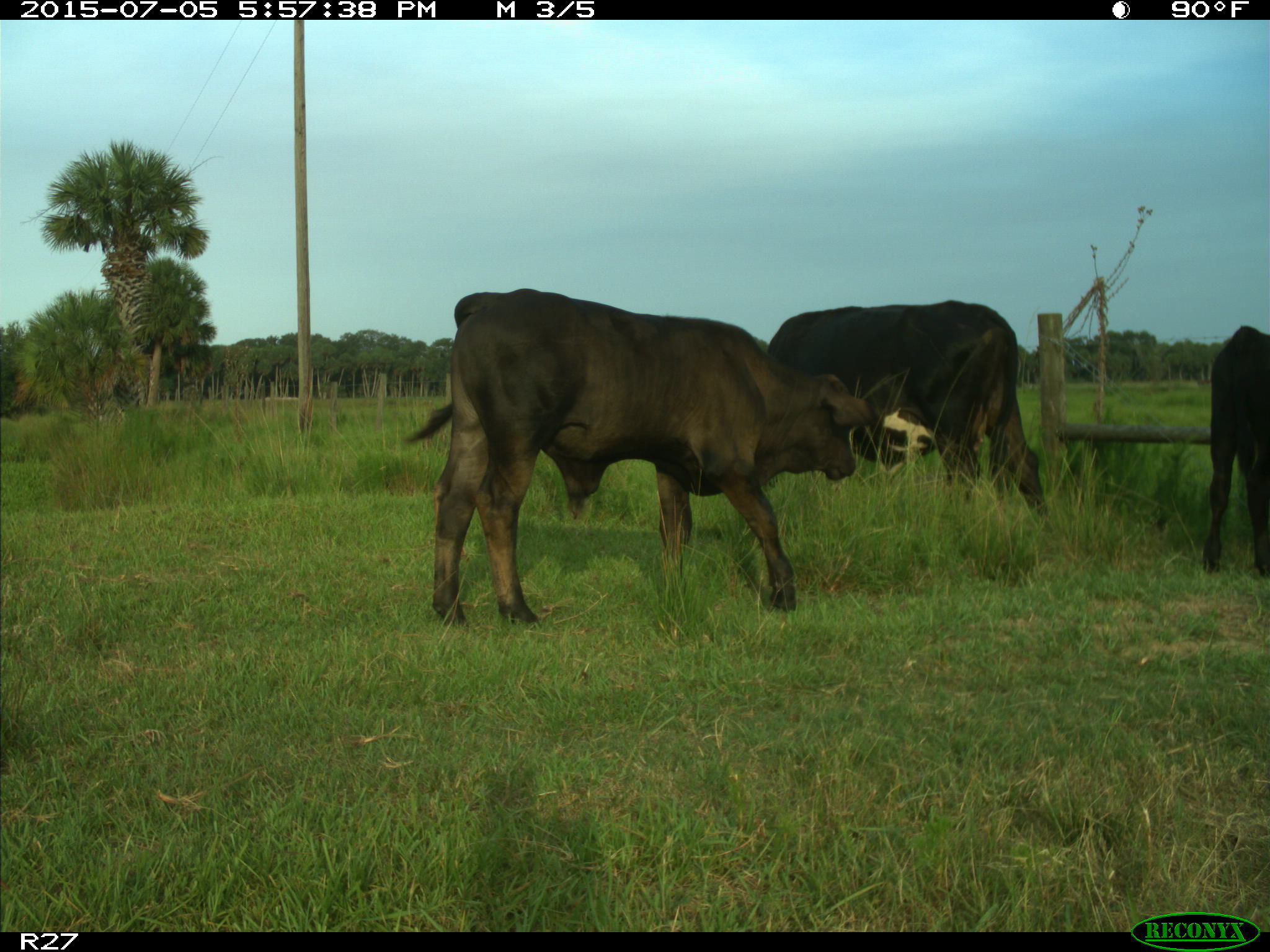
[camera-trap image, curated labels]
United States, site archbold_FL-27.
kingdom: Animalia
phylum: Chordata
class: Mammalia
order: Artiodactyla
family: Bovidae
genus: Bos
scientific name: Bos taurus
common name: domestic cow